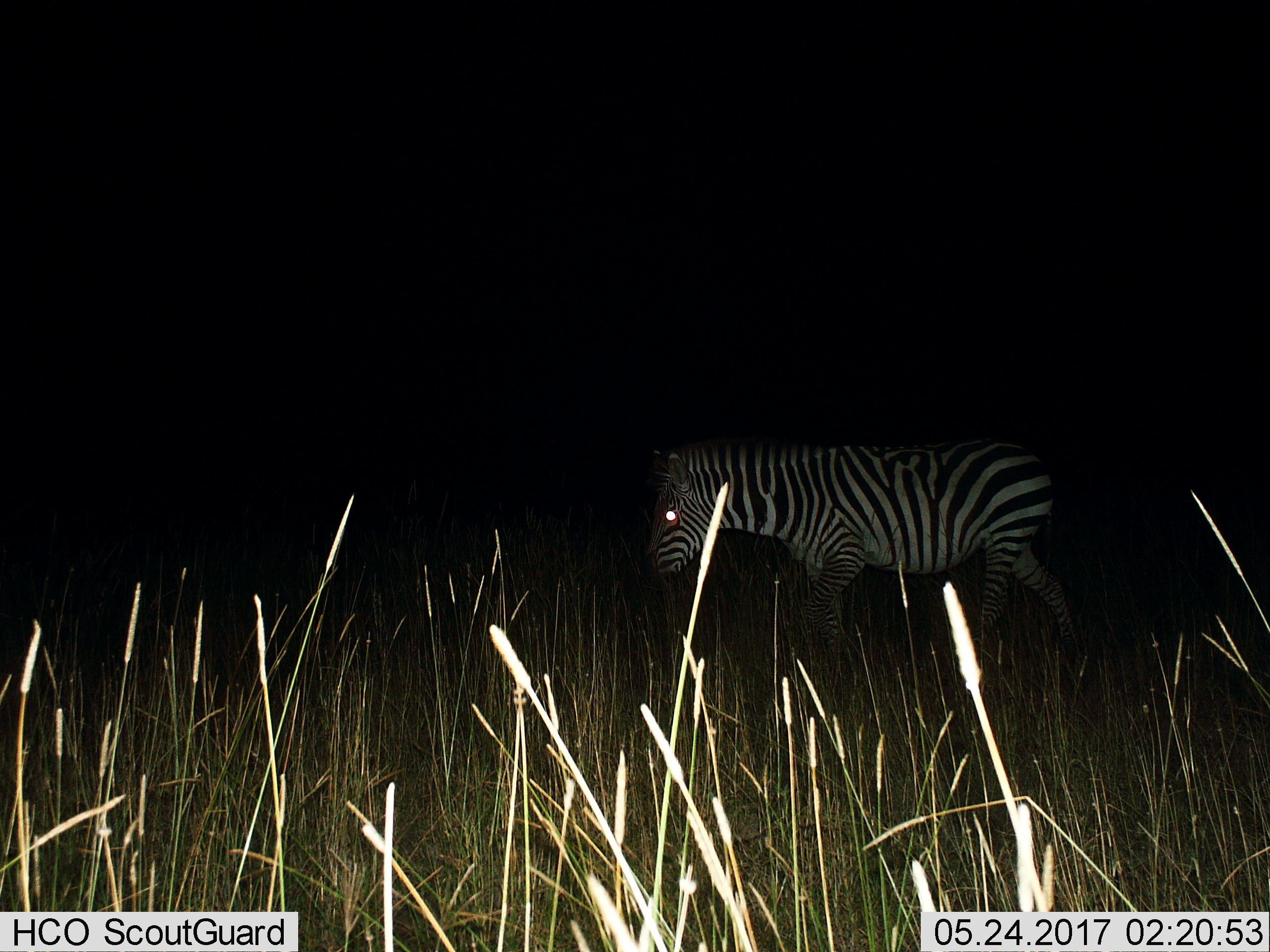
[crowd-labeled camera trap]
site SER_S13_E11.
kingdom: Animalia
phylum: Chordata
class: Mammalia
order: Perissodactyla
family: Equidae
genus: Equus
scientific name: Equus quagga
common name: plains zebra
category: zebraplains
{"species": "zebraplains (plains zebra) (Equus quagga)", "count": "1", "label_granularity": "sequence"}